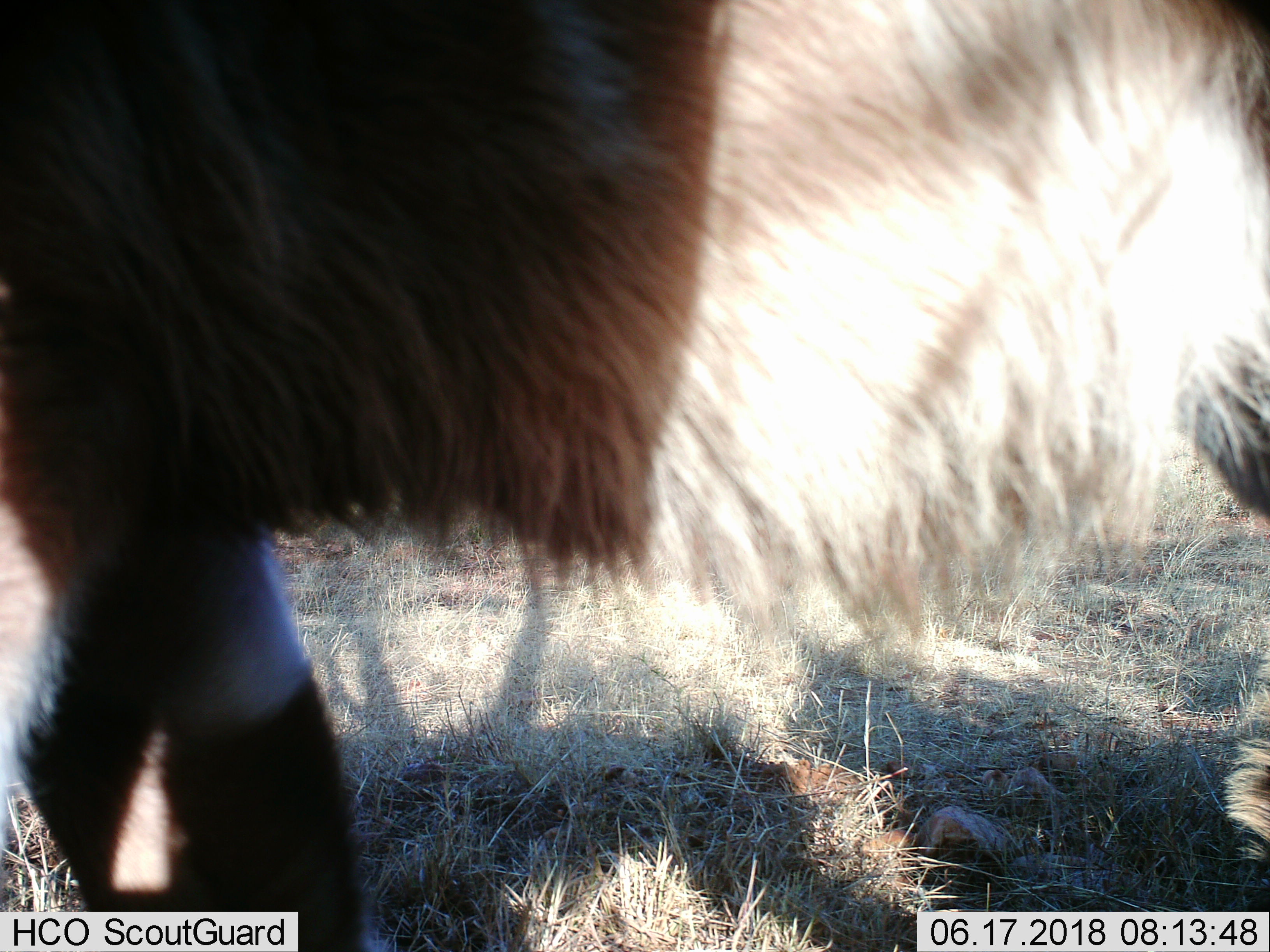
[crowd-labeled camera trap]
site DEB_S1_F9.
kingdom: Animalia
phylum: Chordata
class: Mammalia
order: Artiodactyla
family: Bovidae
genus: Tragelaphus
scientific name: Tragelaphus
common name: kudu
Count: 1.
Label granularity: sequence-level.